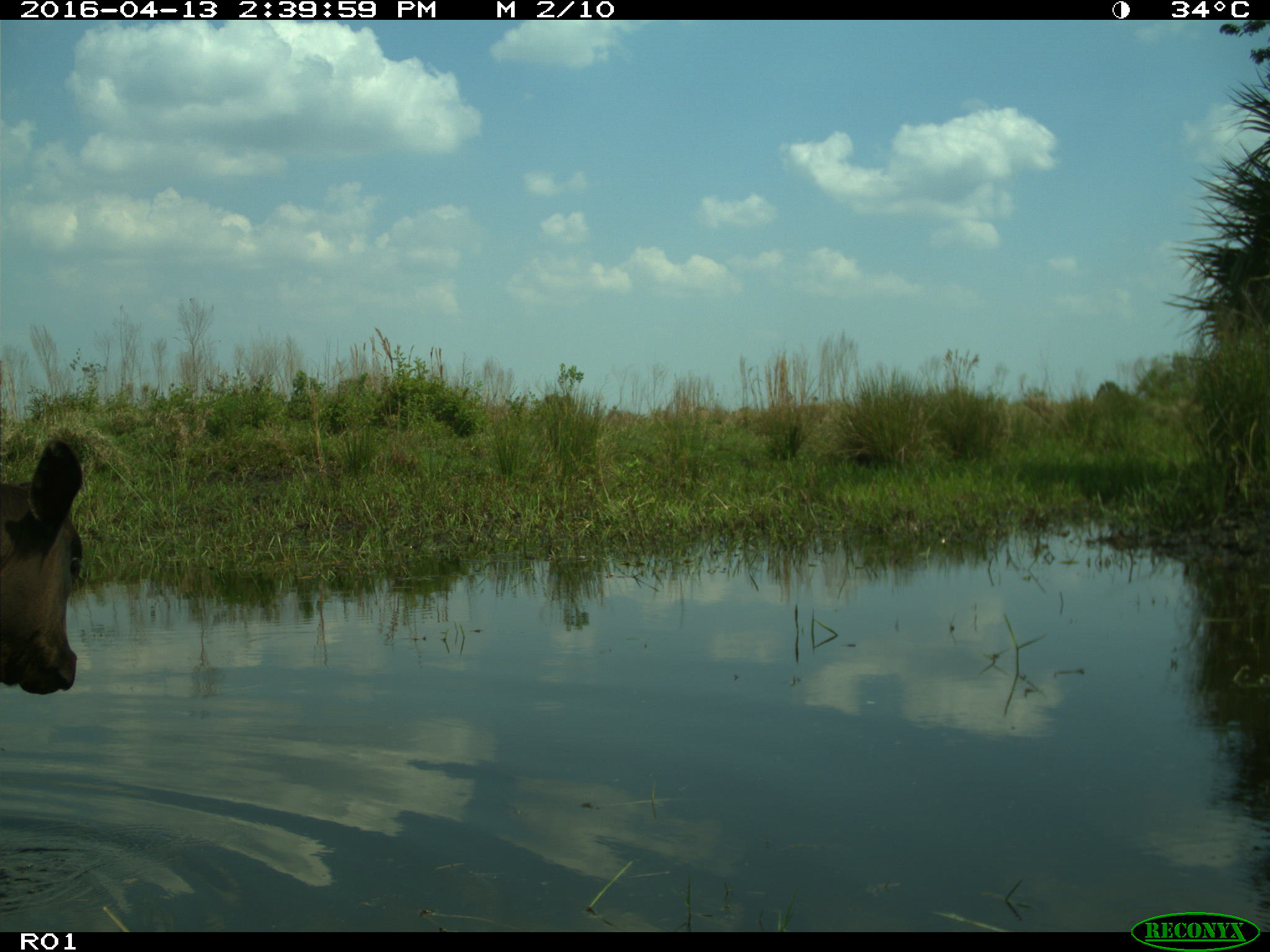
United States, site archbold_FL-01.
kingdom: Animalia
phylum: Chordata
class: Mammalia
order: Artiodactyla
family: Bovidae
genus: Bos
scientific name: Bos taurus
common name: domestic cow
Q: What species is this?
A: Bos taurus (domestic cow).